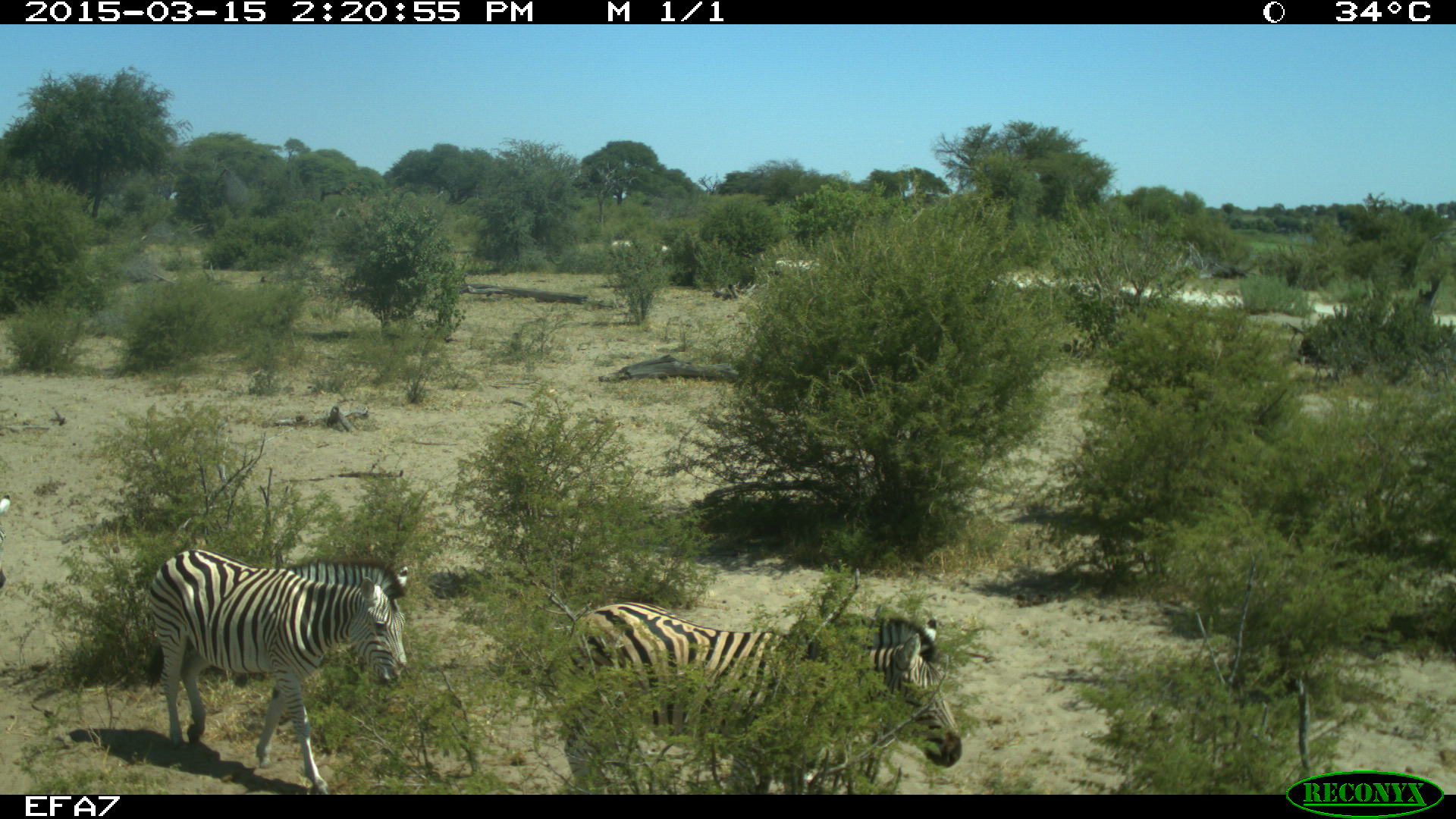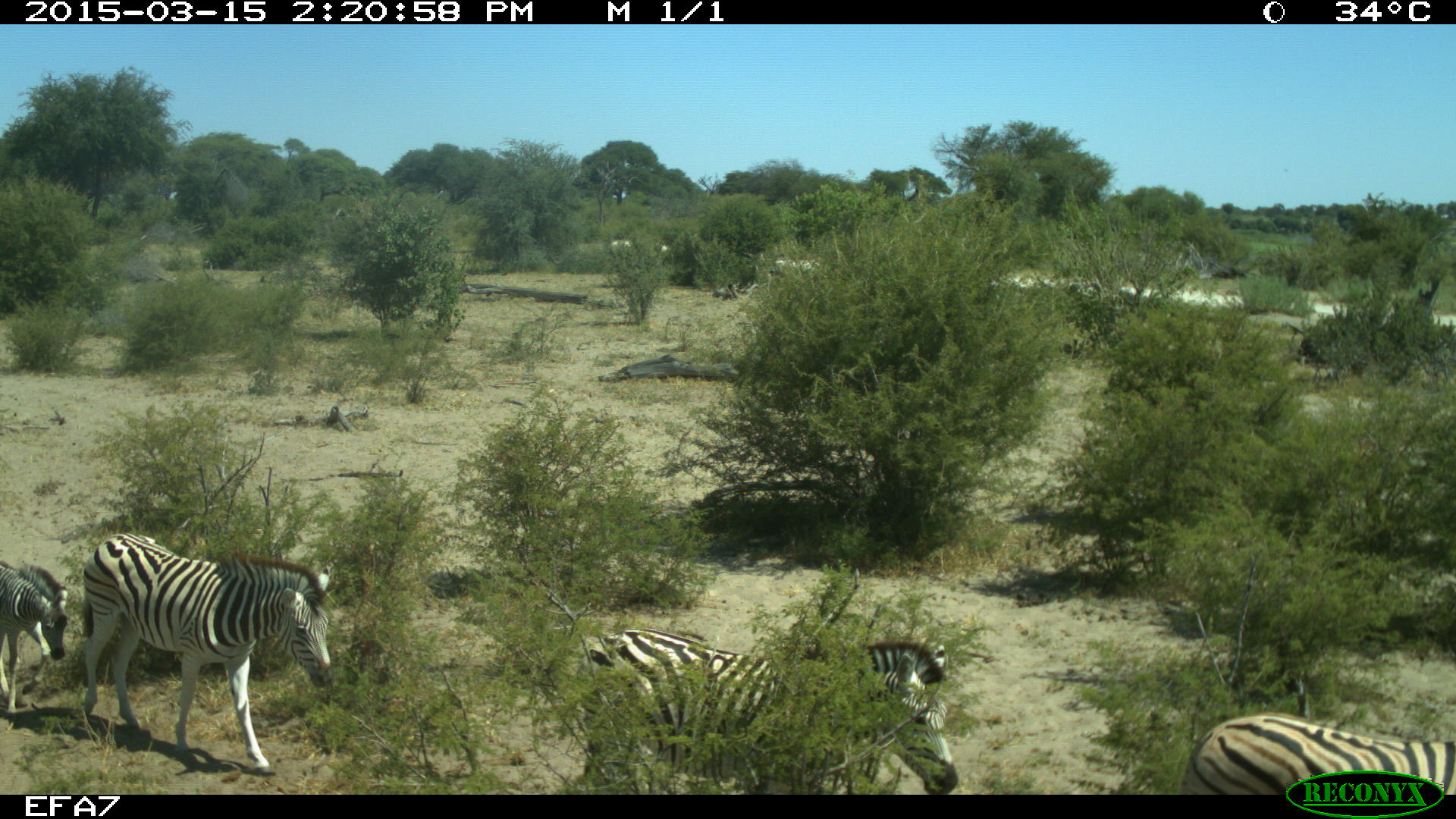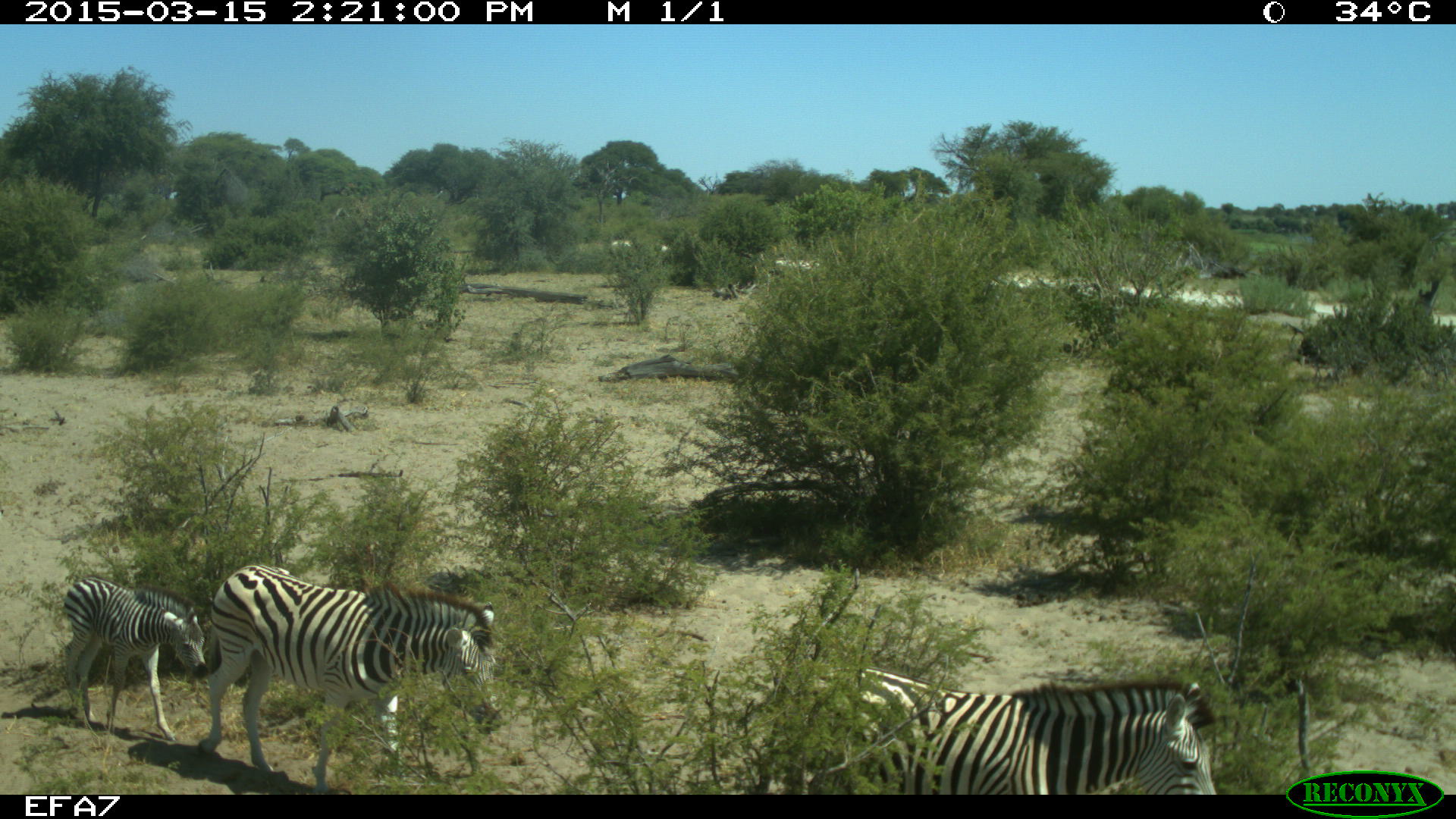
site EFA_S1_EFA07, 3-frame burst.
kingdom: Animalia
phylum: Chordata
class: Mammalia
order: Perissodactyla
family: Equidae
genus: Equus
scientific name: Equus quagga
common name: plains zebra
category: zebraplains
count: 4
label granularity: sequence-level